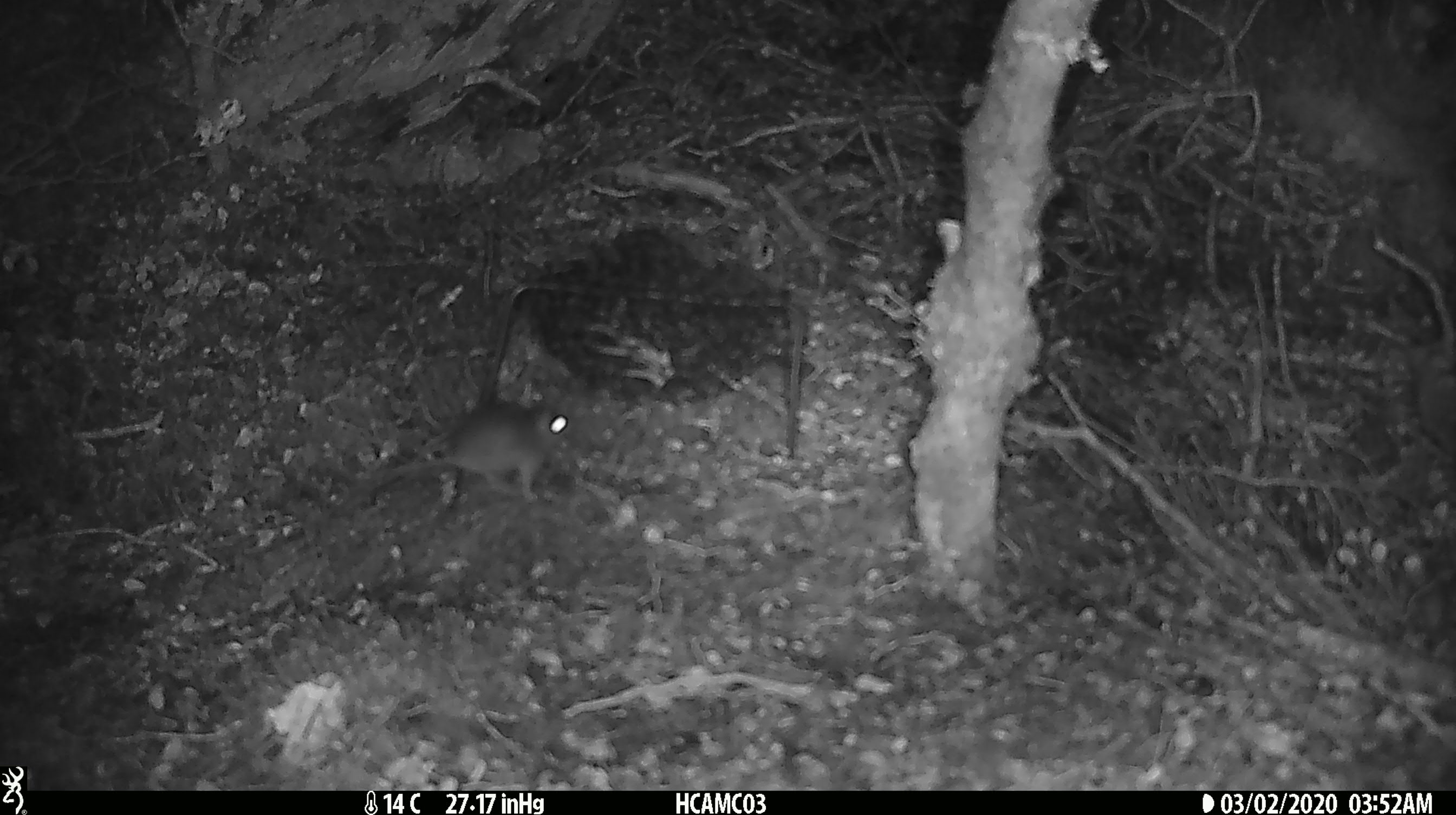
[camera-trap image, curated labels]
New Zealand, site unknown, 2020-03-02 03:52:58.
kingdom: Animalia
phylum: Chordata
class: Mammalia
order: Rodentia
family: Muridae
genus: Mus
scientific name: Mus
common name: mouse